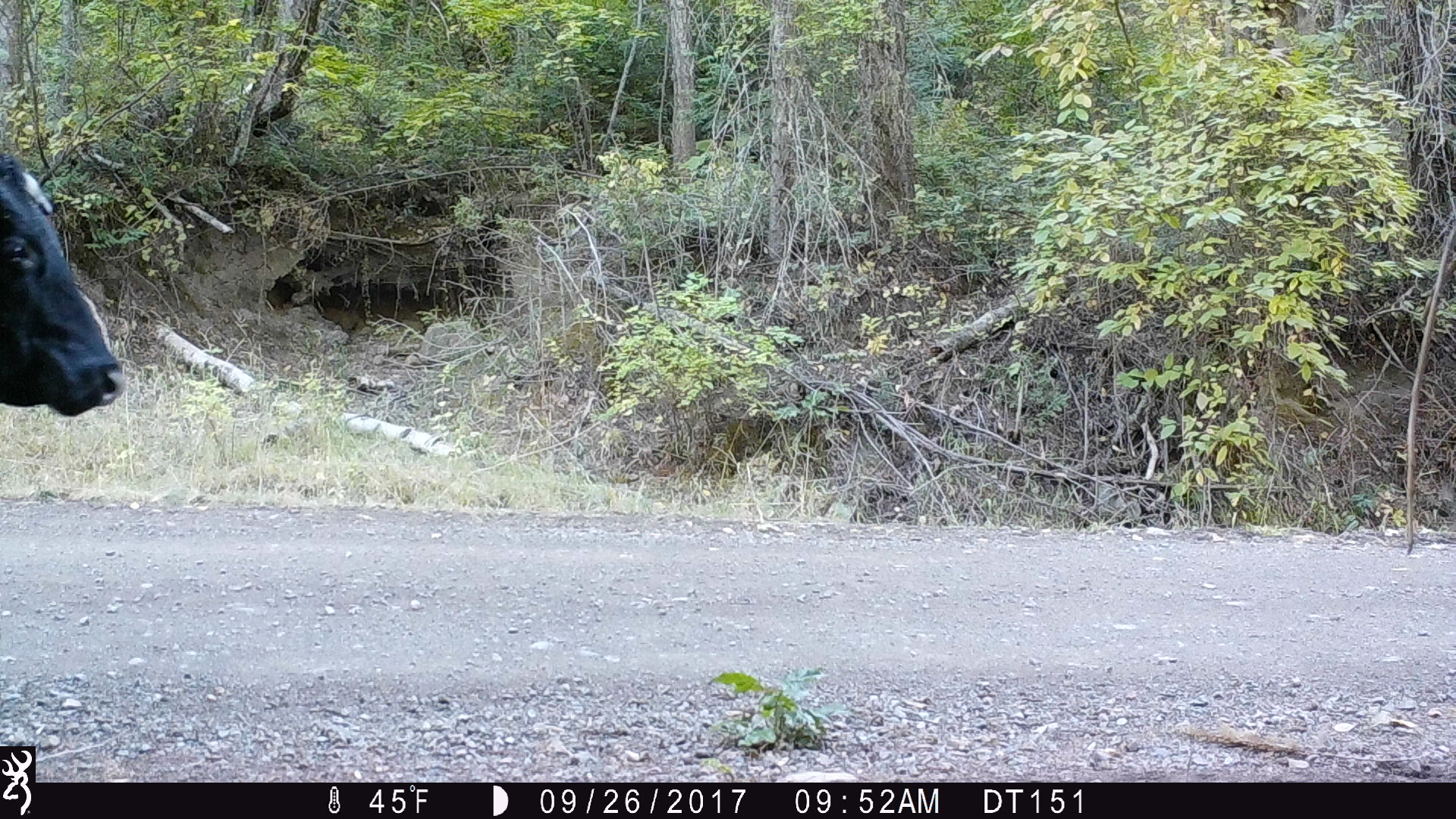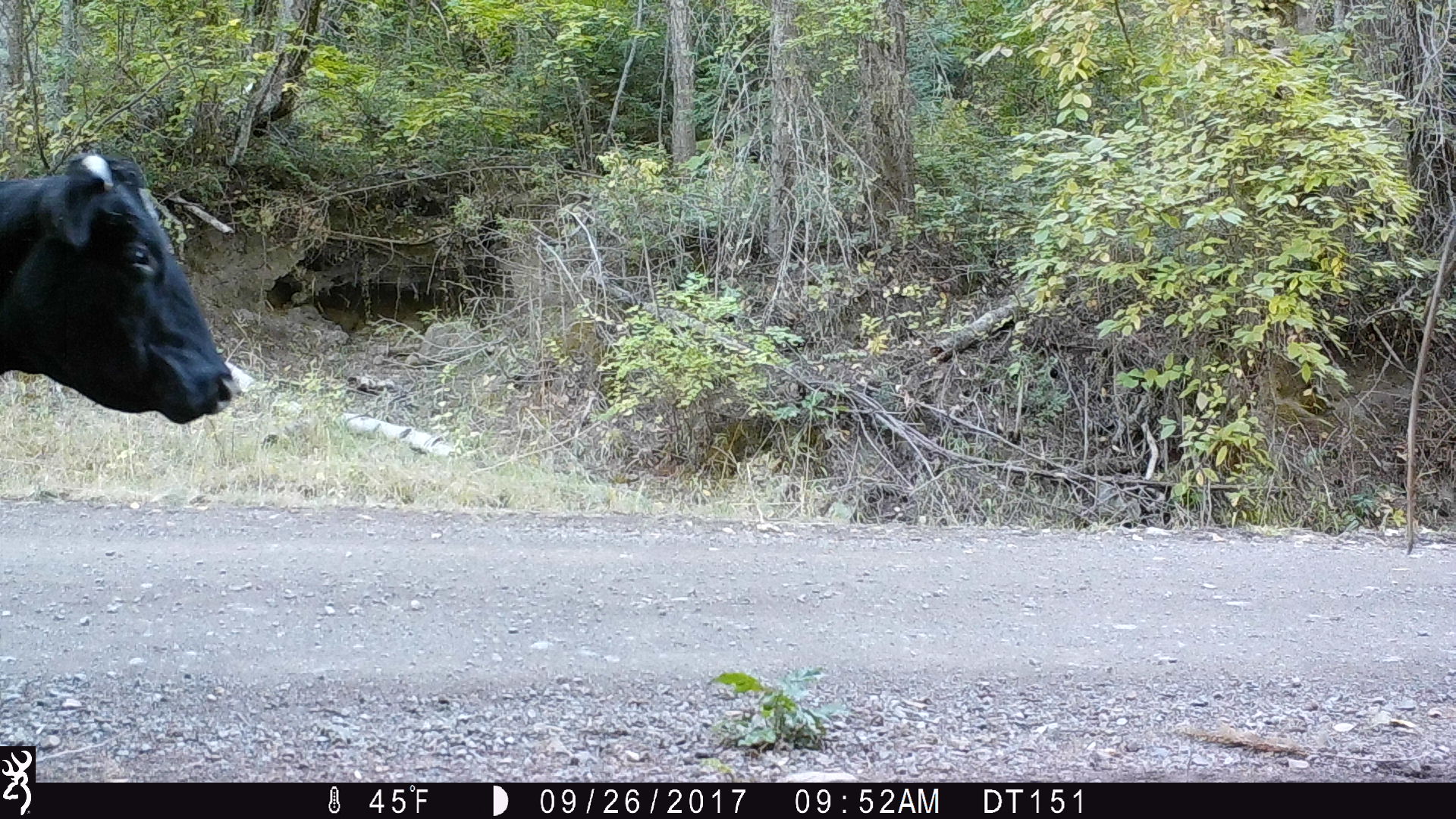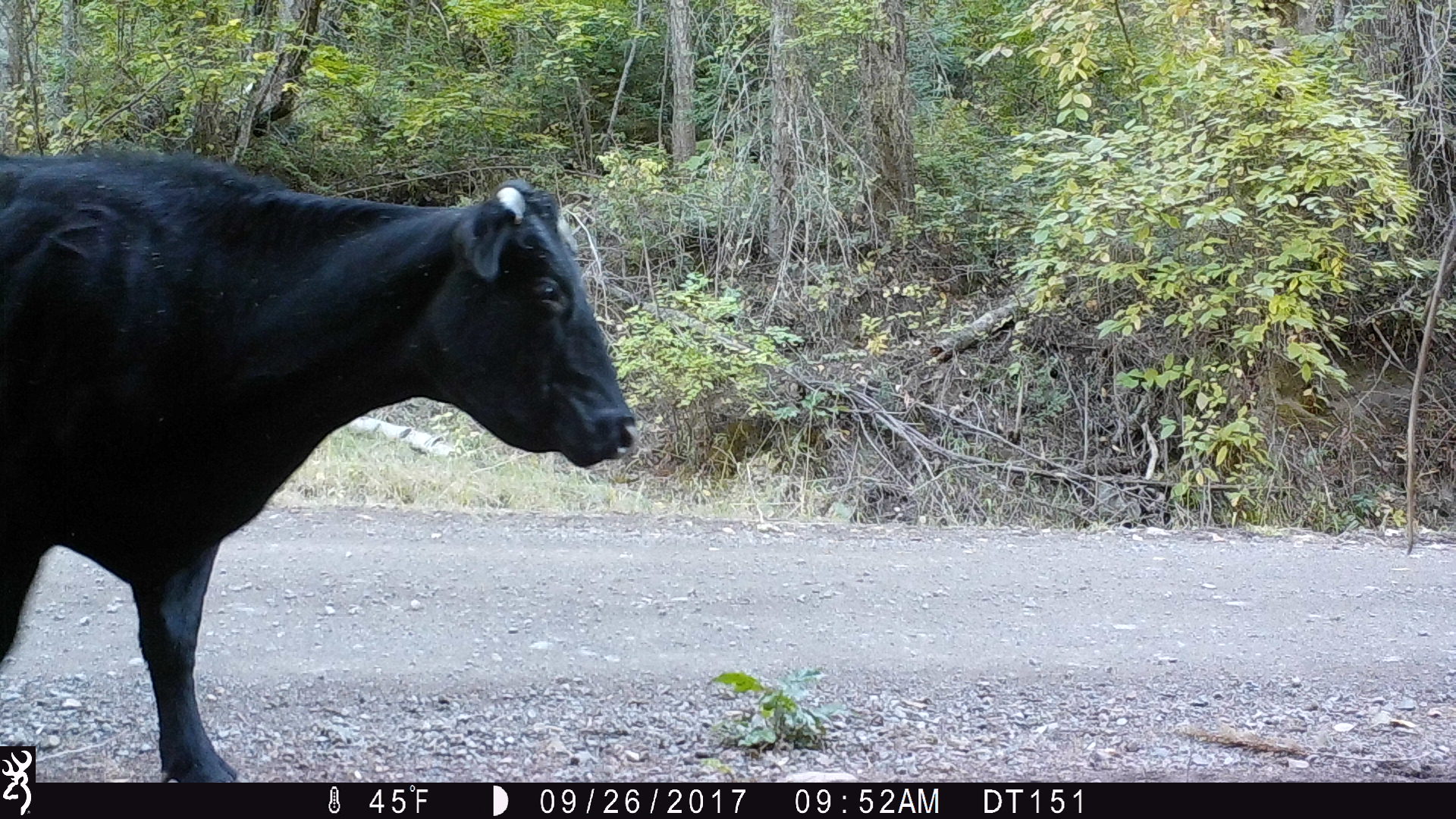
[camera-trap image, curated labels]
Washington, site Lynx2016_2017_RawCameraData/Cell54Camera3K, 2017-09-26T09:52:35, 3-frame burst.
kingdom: Animalia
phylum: Chordata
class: Mammalia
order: Artiodactyla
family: Bovidae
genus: Bos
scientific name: Bos taurus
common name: domestic cattle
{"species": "domestic cattle (Bos taurus)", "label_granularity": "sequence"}